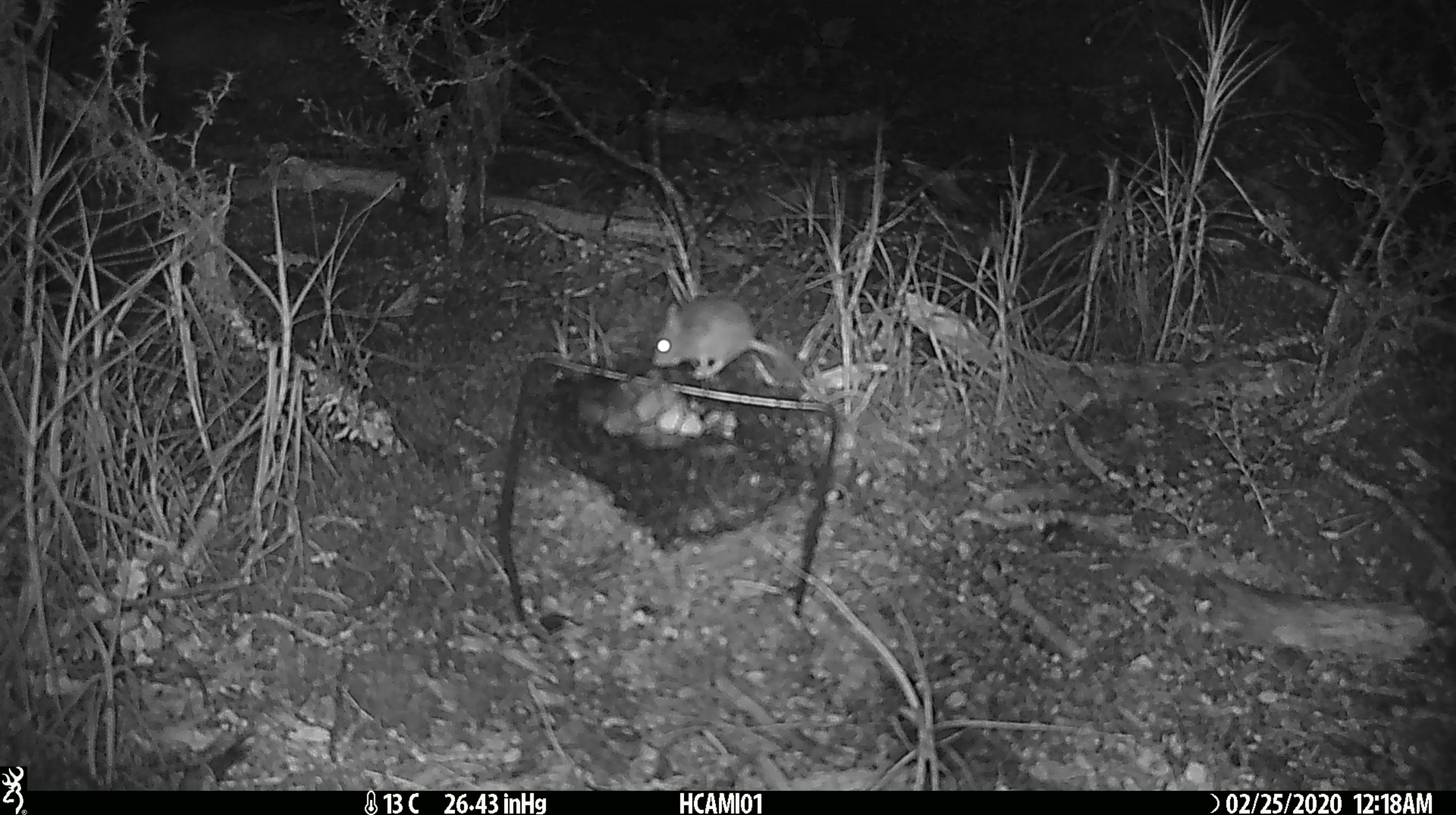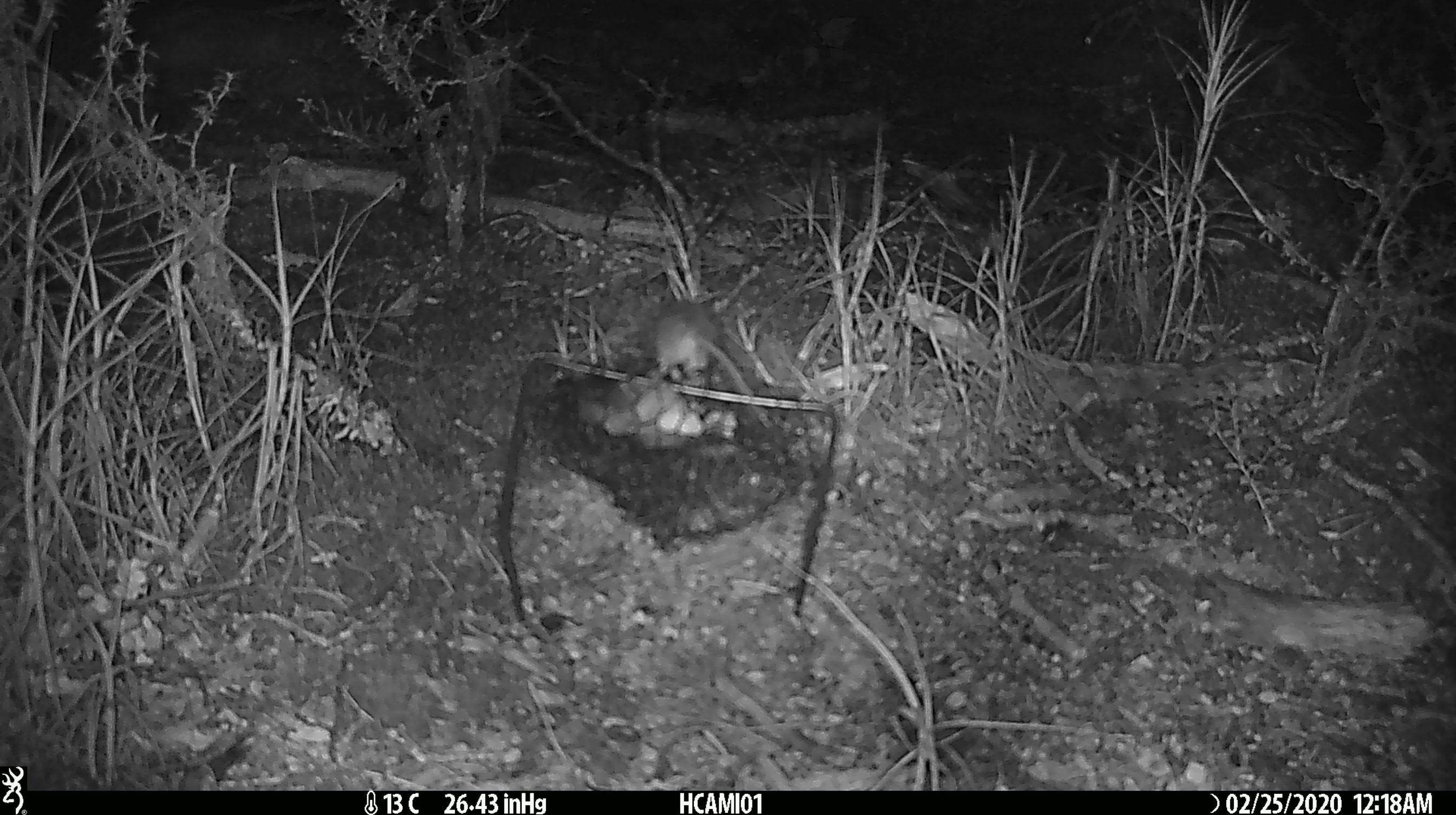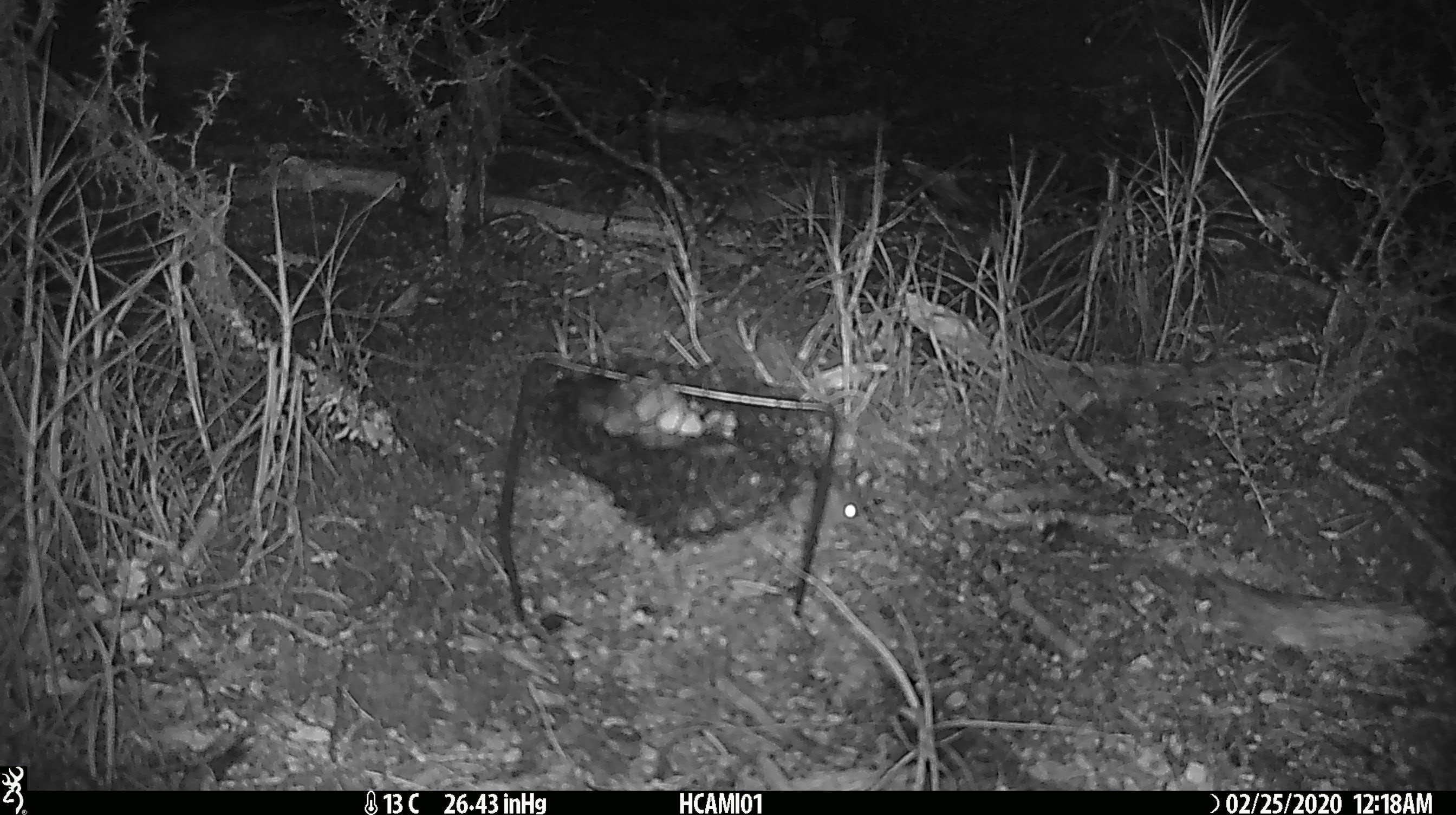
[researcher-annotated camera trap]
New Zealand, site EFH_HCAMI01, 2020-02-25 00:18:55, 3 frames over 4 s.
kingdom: Animalia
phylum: Chordata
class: Mammalia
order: Rodentia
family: Muridae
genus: Mus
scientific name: Mus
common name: mouse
Mouse (Mus).